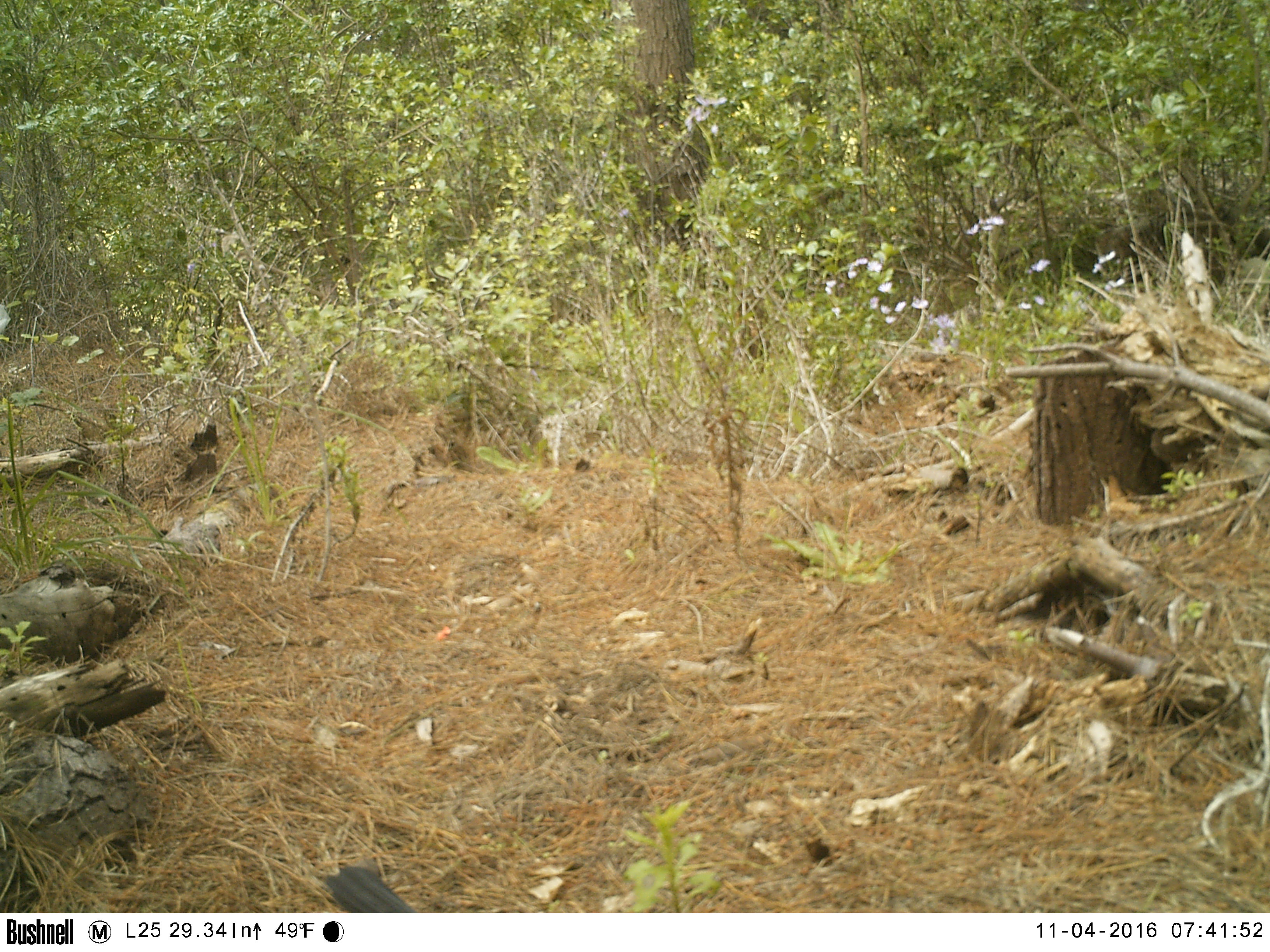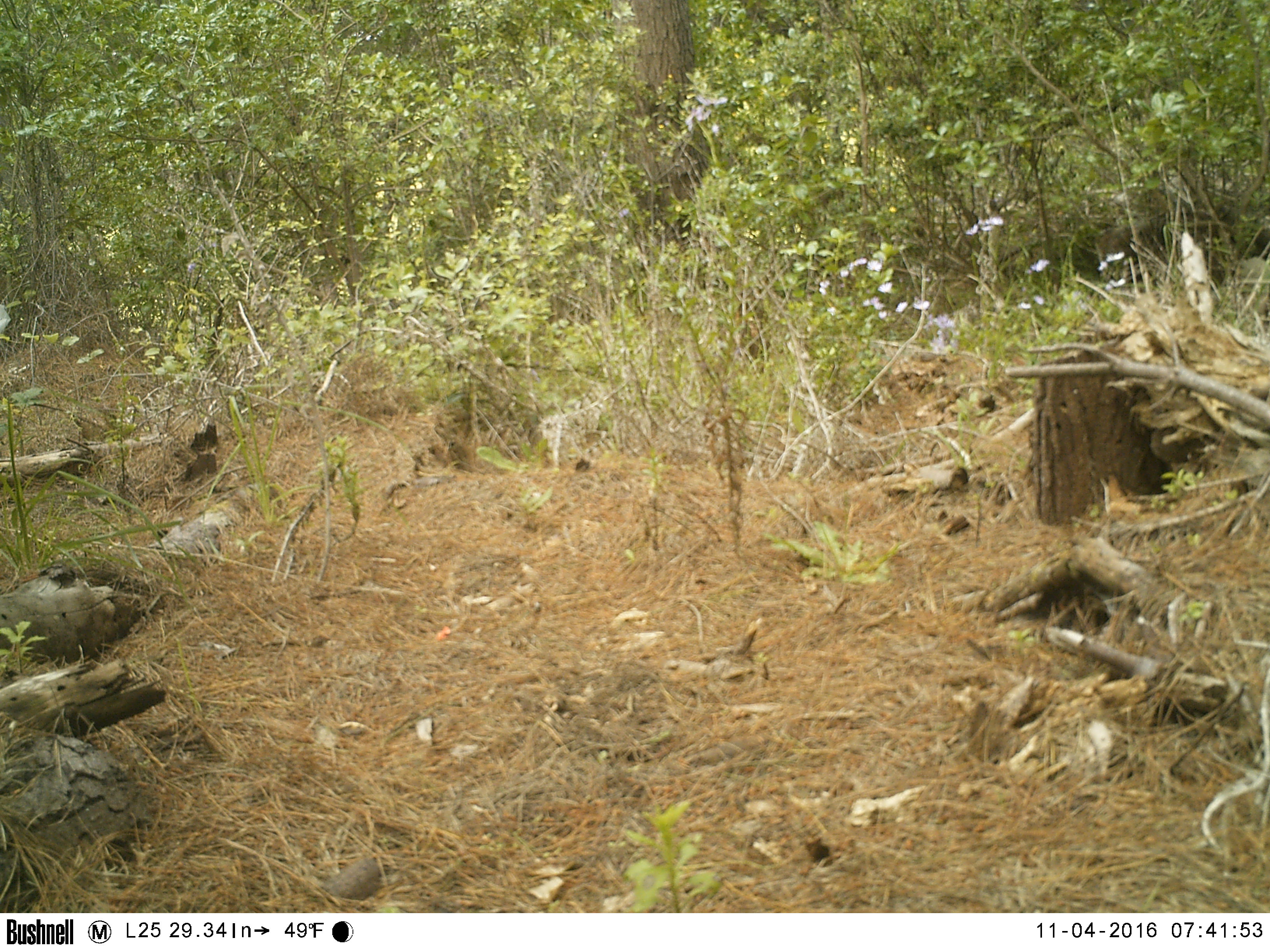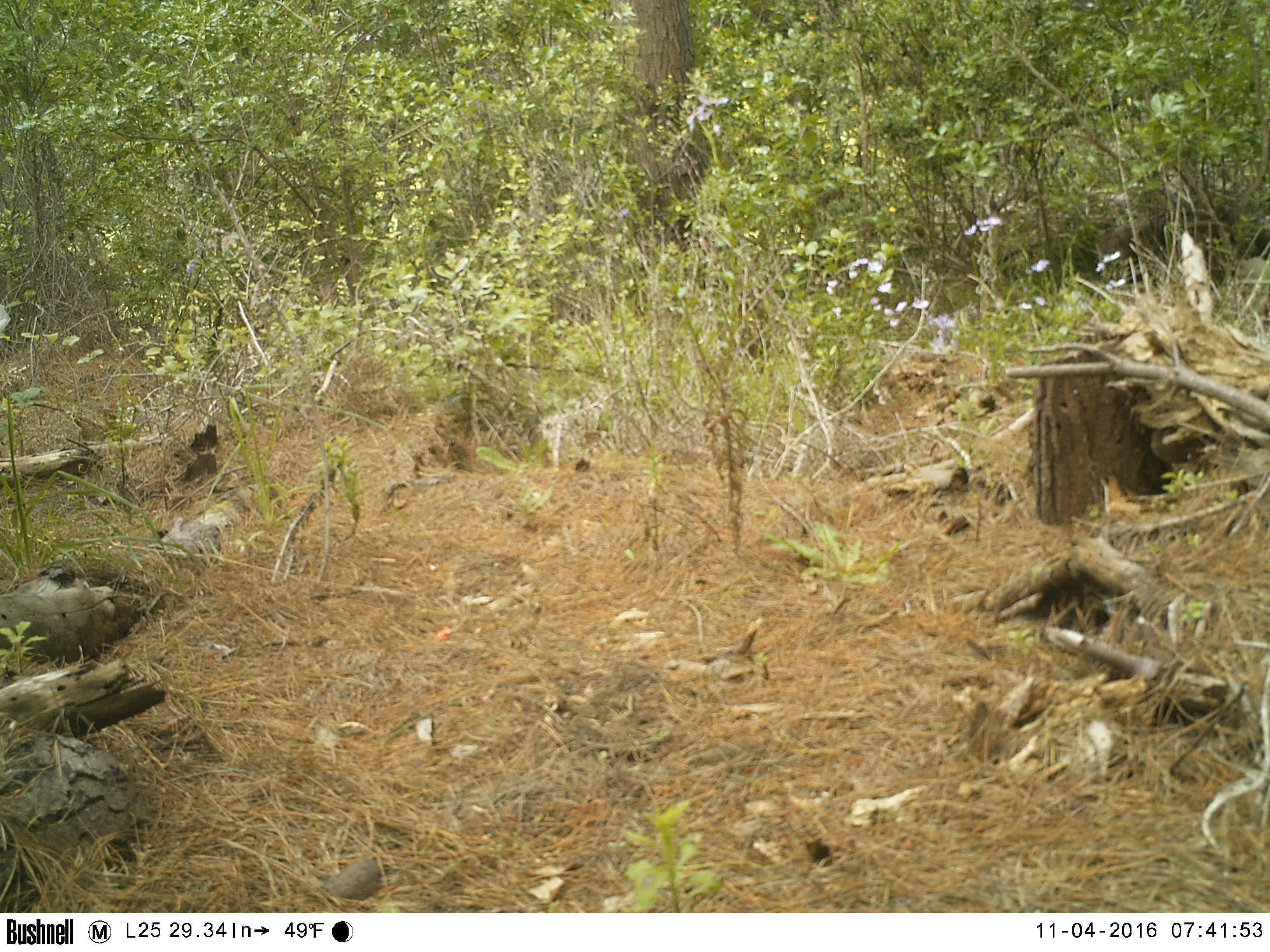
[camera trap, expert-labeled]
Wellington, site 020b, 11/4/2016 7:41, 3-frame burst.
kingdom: Animalia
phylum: Chordata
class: Aves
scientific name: Aves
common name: bird